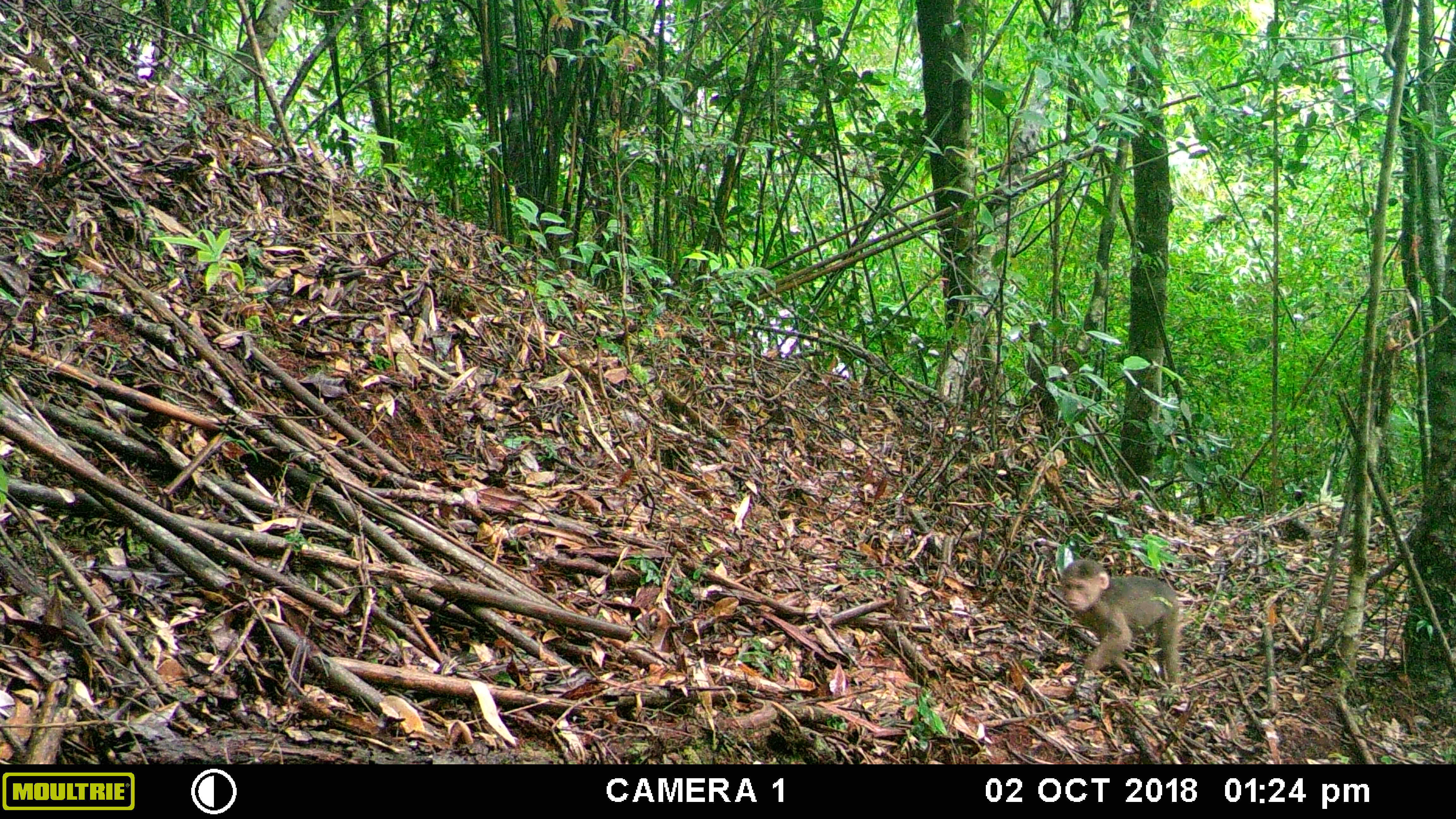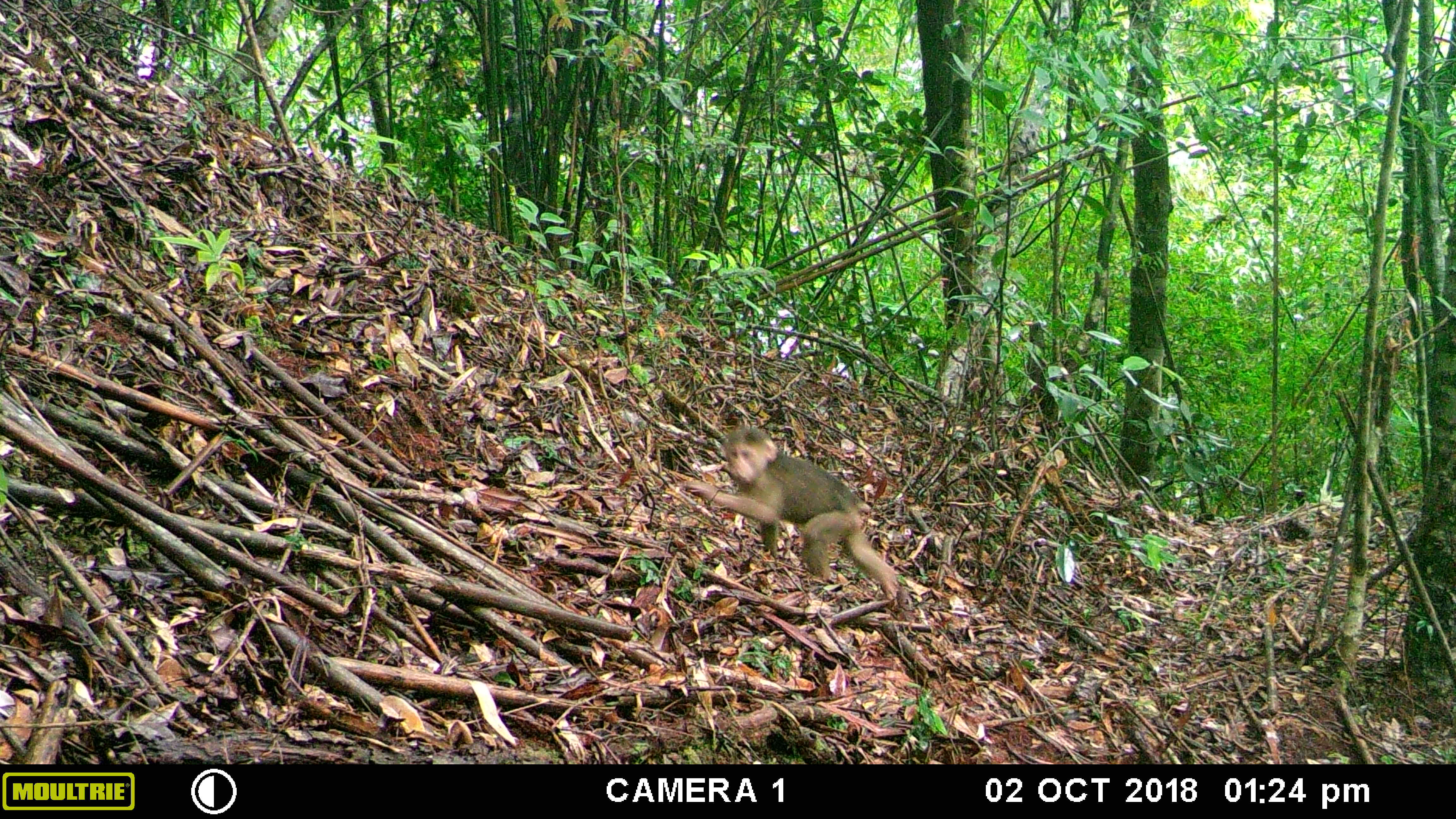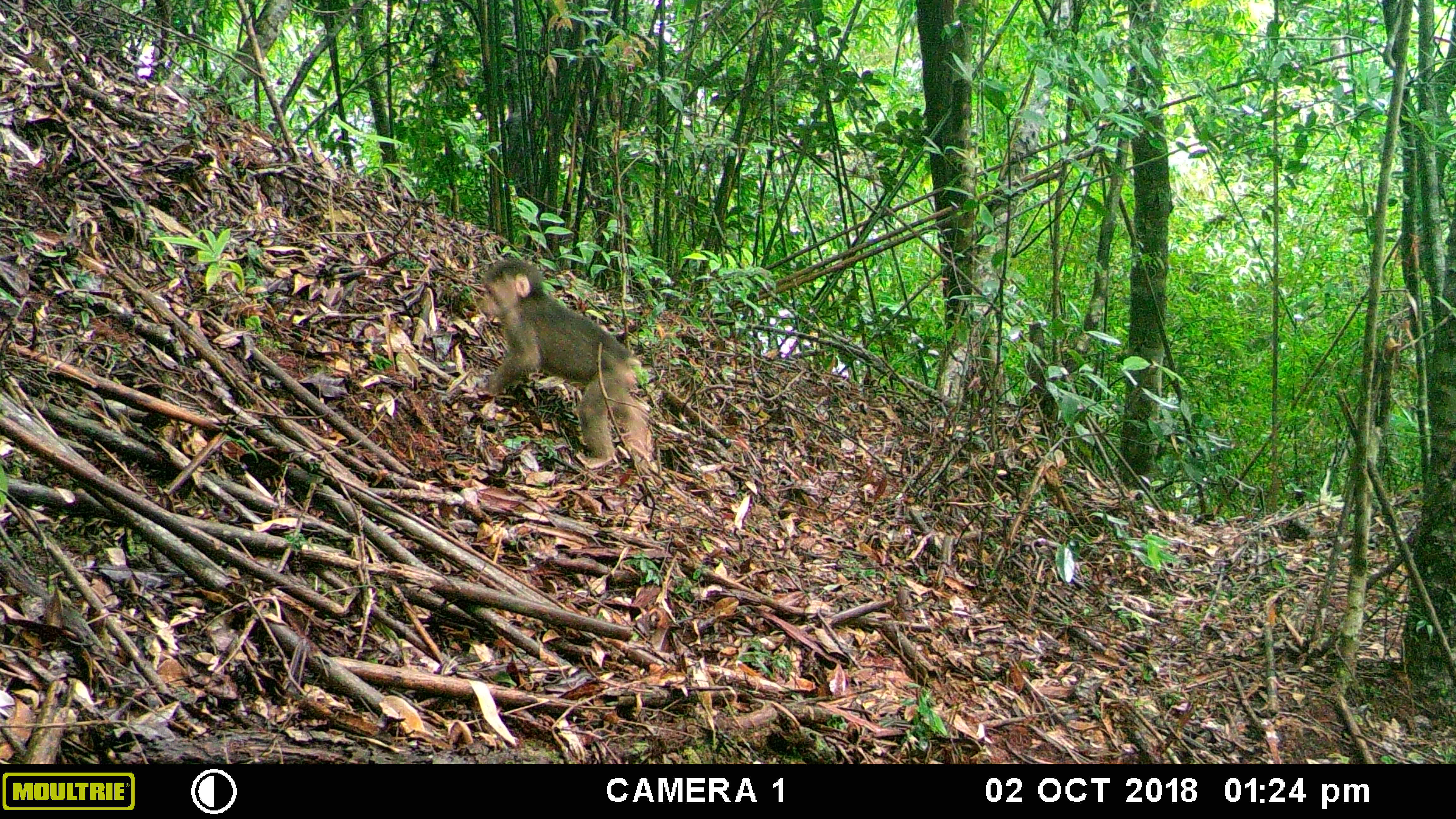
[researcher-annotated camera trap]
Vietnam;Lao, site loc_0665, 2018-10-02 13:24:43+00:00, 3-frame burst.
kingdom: Animalia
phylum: Chordata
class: Mammalia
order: Primates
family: Cercopithecidae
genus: Macaca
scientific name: Macaca arctoides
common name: stump-tailed macaque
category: stump tailed macaque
Stump tailed macaque (stump-tailed macaque) (Macaca arctoides). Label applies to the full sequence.